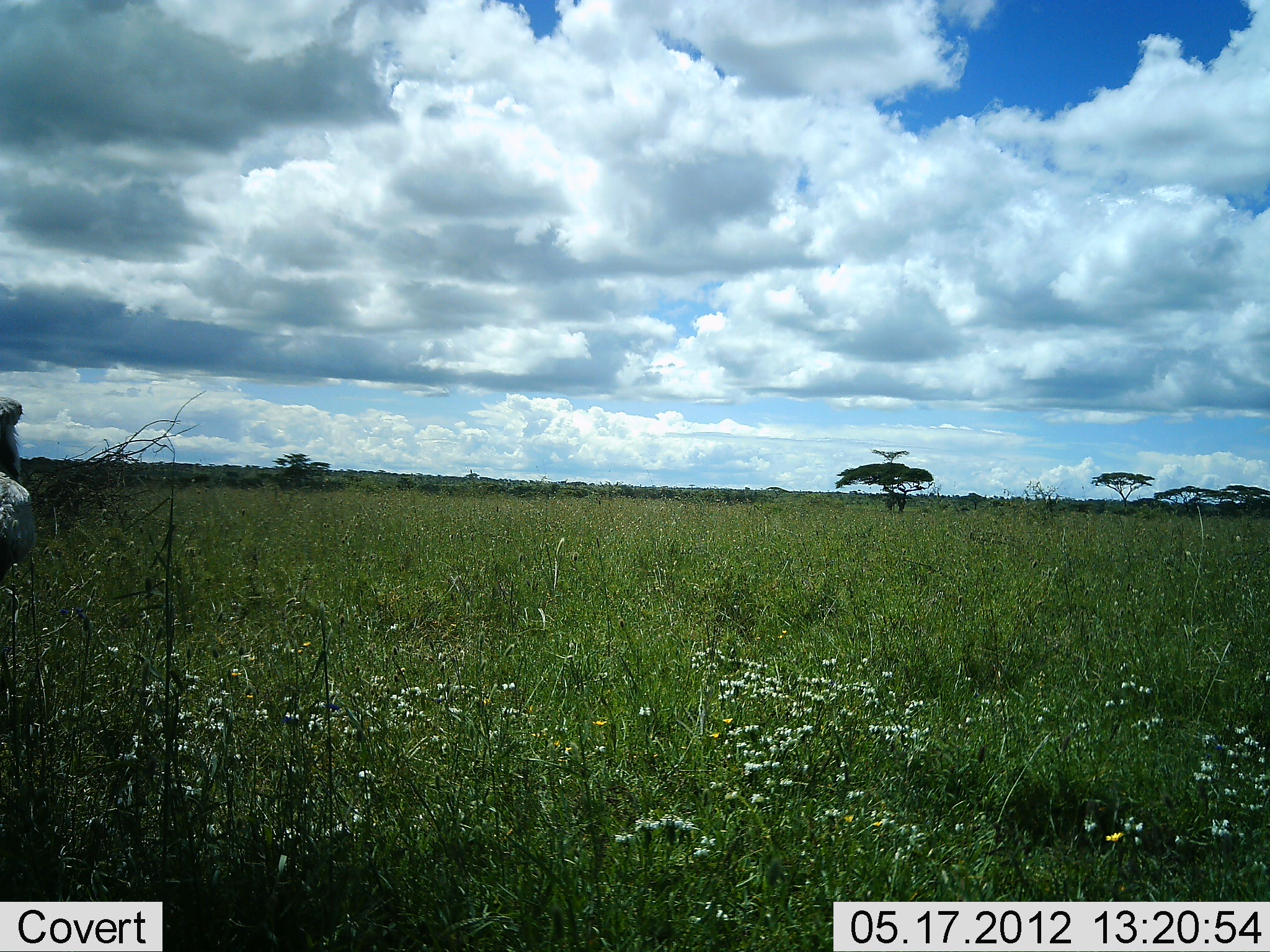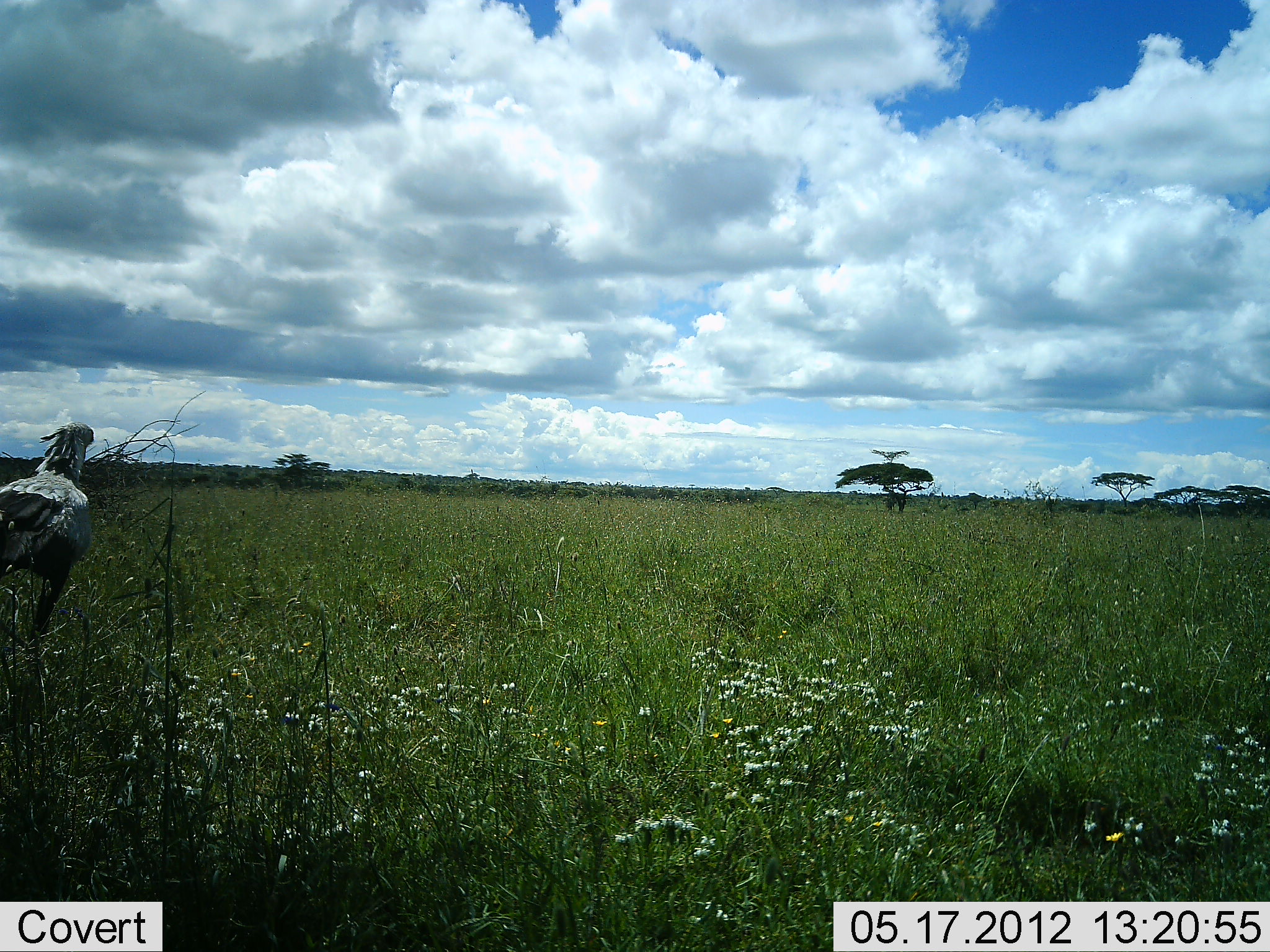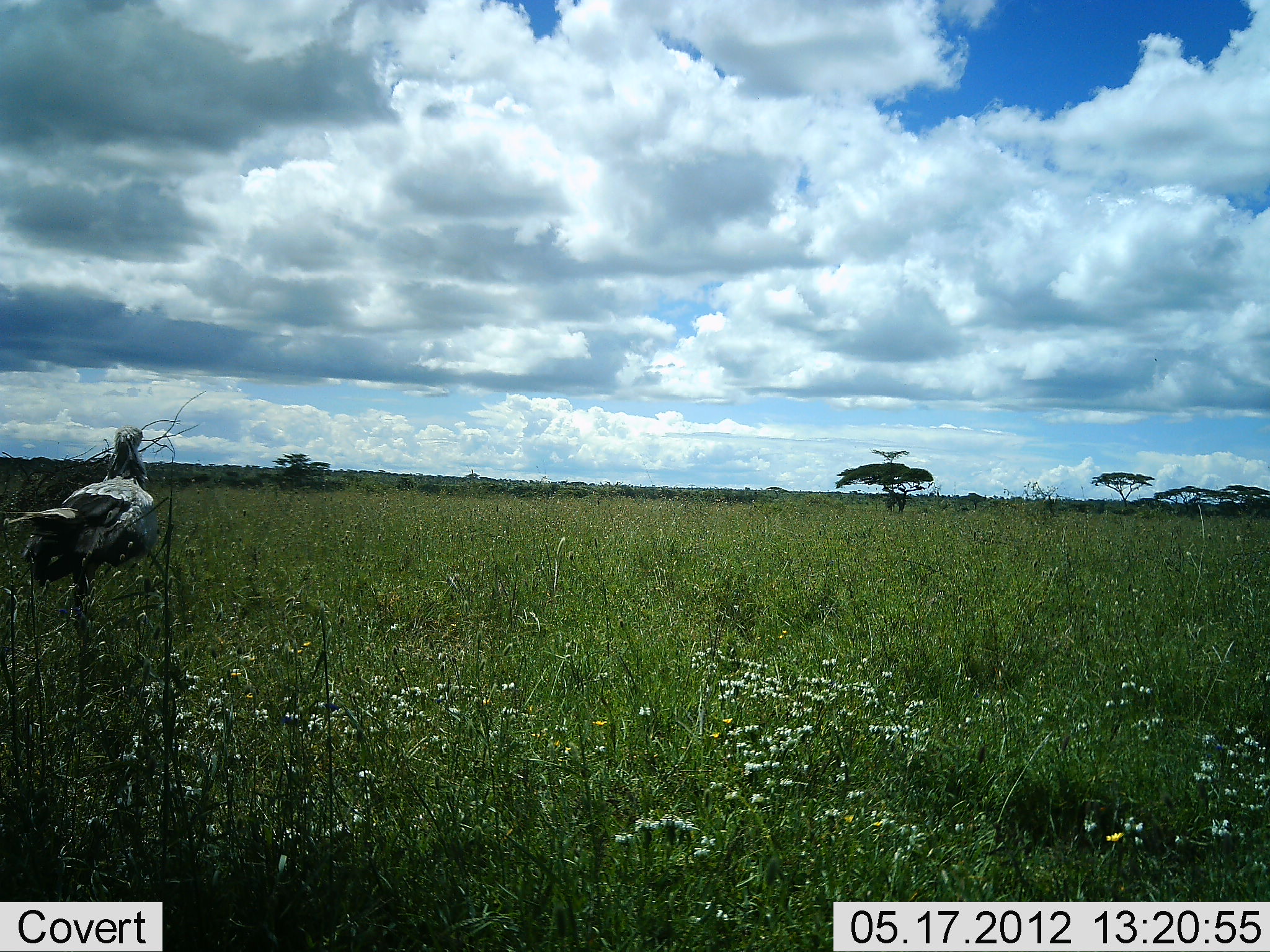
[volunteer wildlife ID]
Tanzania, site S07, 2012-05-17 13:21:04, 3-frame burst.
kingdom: Animalia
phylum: Chordata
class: Aves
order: Accipitriformes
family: Sagittariidae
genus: Sagittarius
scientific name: Sagittarius serpentarius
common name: secretary bird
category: secretarybird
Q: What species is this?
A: Secretarybird (secretary bird) (Sagittarius serpentarius).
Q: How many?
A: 1.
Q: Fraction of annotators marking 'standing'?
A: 20%.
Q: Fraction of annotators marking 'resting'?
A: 0%.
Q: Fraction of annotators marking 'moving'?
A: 80%.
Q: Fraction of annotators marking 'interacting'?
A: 0%.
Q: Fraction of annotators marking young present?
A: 0%.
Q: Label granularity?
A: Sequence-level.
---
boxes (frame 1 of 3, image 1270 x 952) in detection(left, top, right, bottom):
animal: detection(0, 398, 33, 581)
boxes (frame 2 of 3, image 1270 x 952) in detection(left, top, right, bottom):
animal: detection(0, 421, 95, 643)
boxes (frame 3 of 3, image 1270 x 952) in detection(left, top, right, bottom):
animal: detection(0, 426, 157, 632)